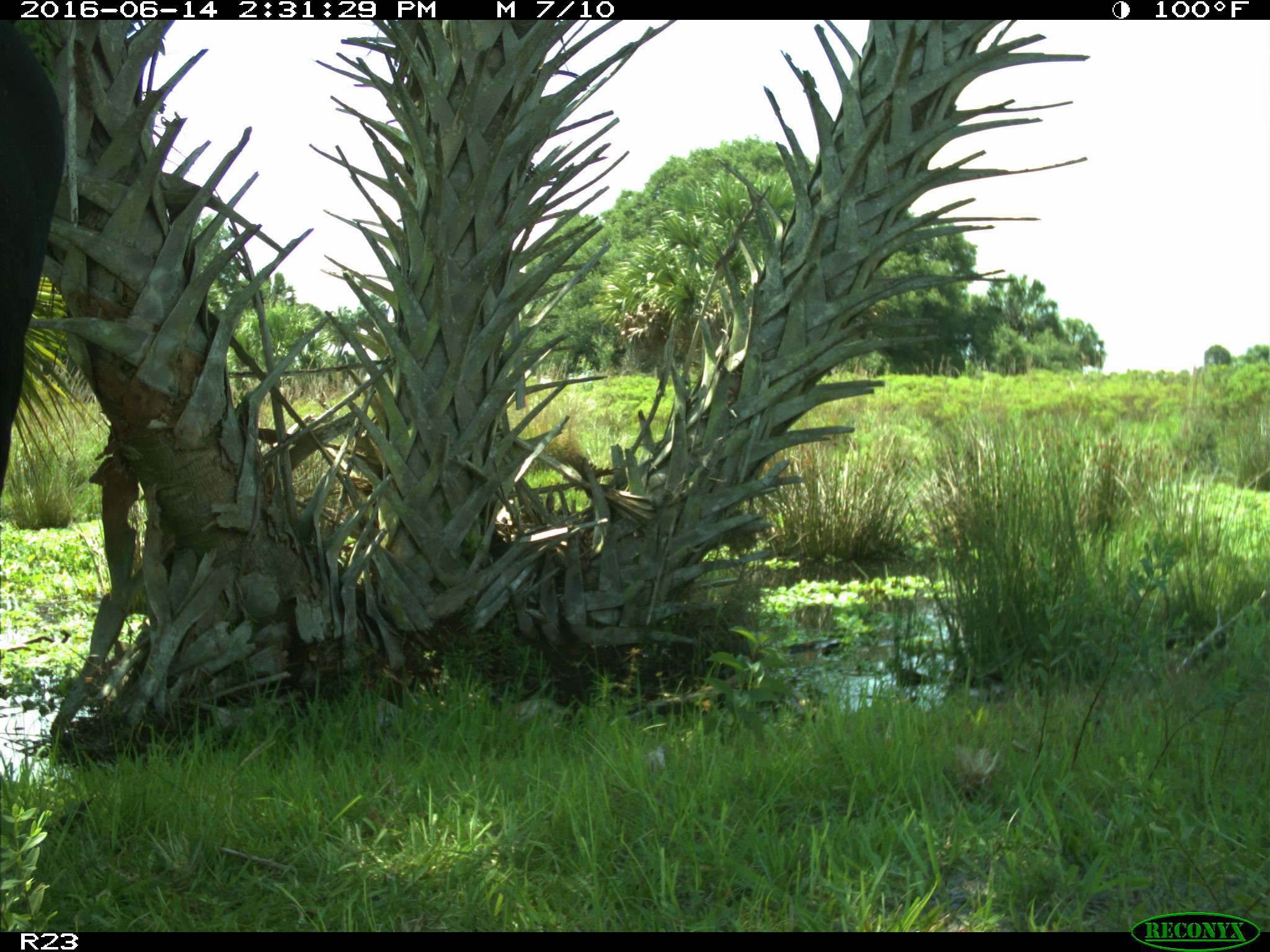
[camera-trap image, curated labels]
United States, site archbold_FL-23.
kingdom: Animalia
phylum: Chordata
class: Mammalia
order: Artiodactyla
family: Bovidae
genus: Bos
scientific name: Bos taurus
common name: domestic cow